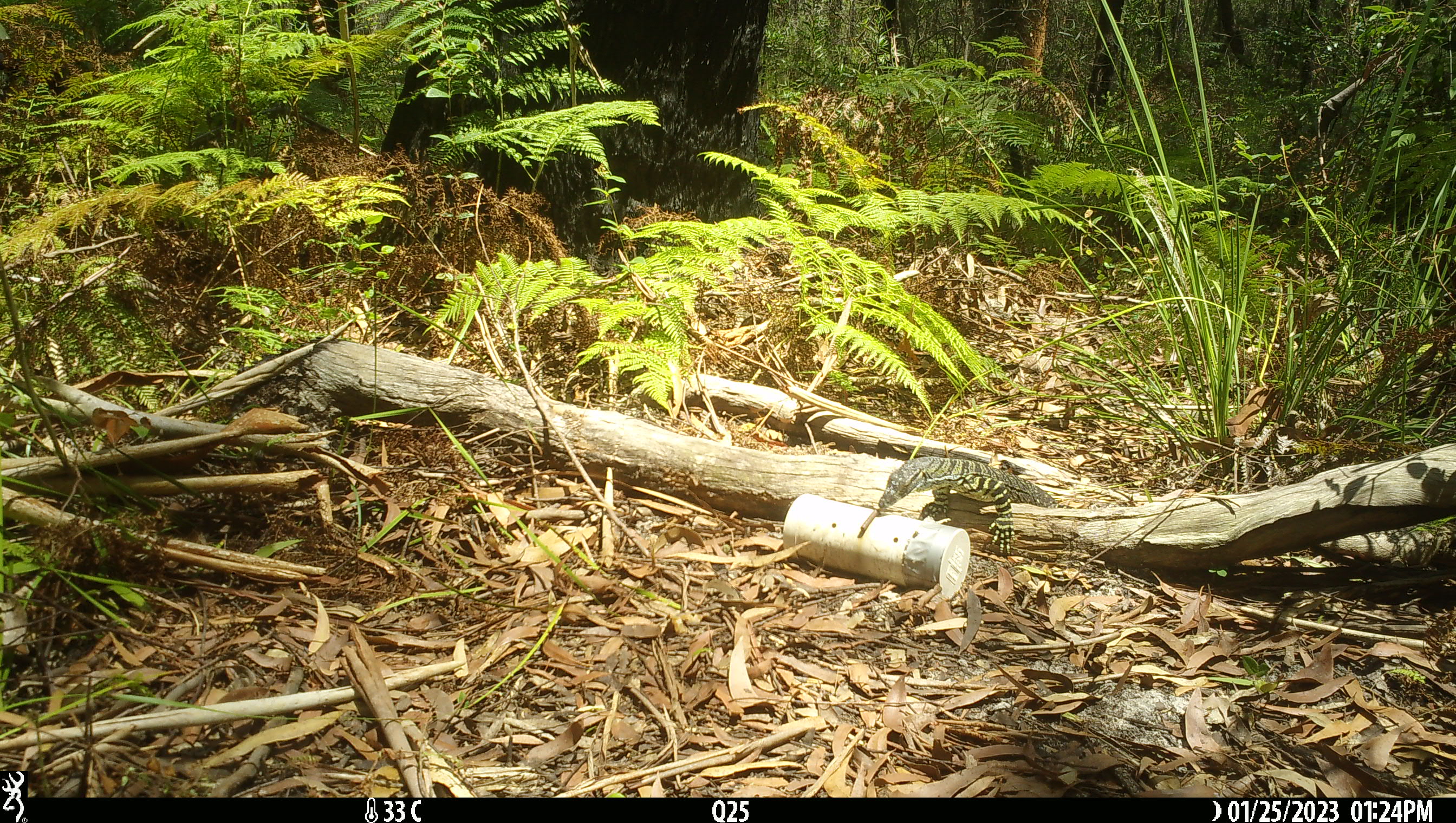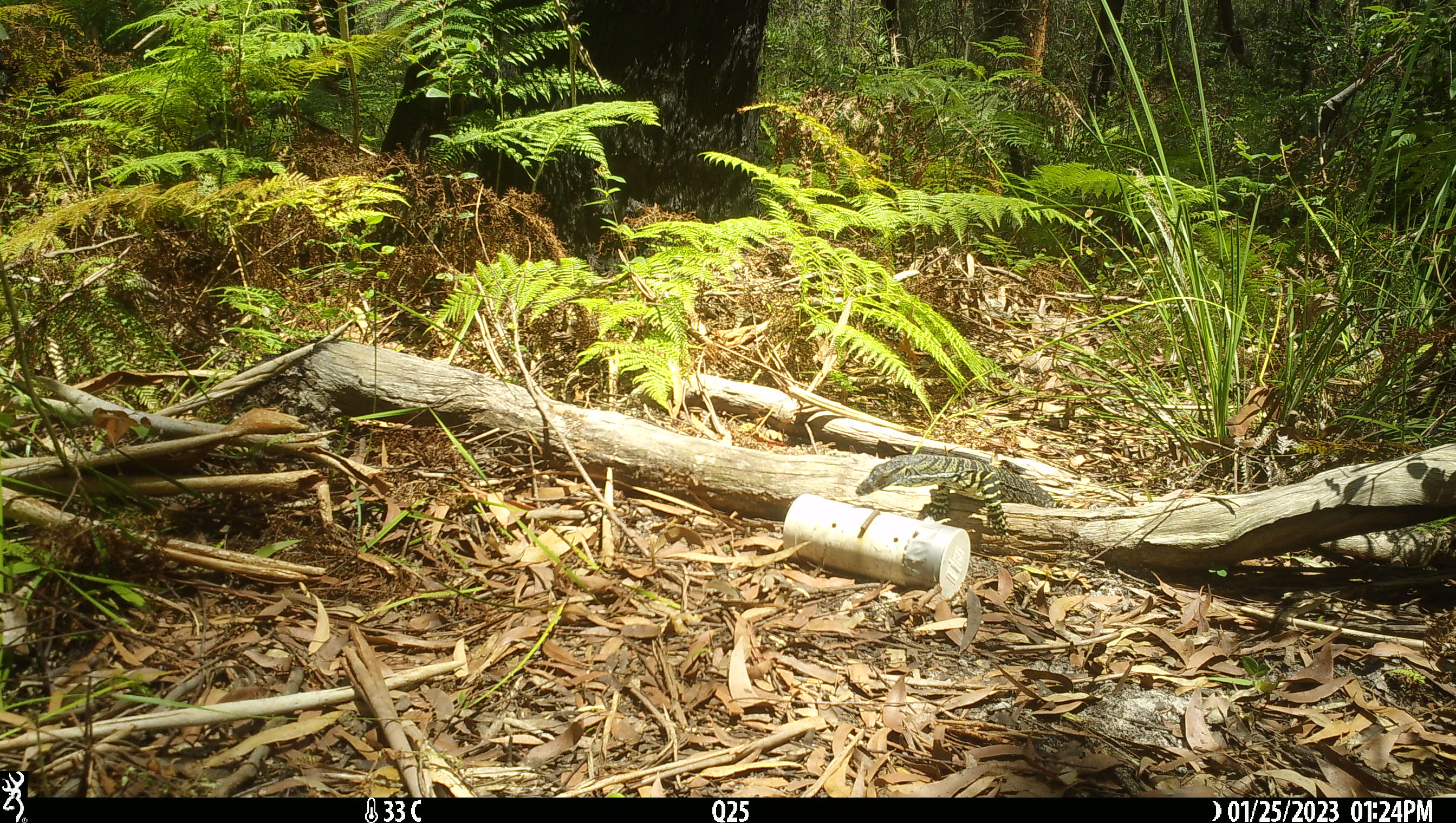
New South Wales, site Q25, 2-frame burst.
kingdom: Animalia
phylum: Chordata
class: Reptilia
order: Squamata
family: Varanidae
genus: Varanus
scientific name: Varanus varius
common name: lace monitor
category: goanna